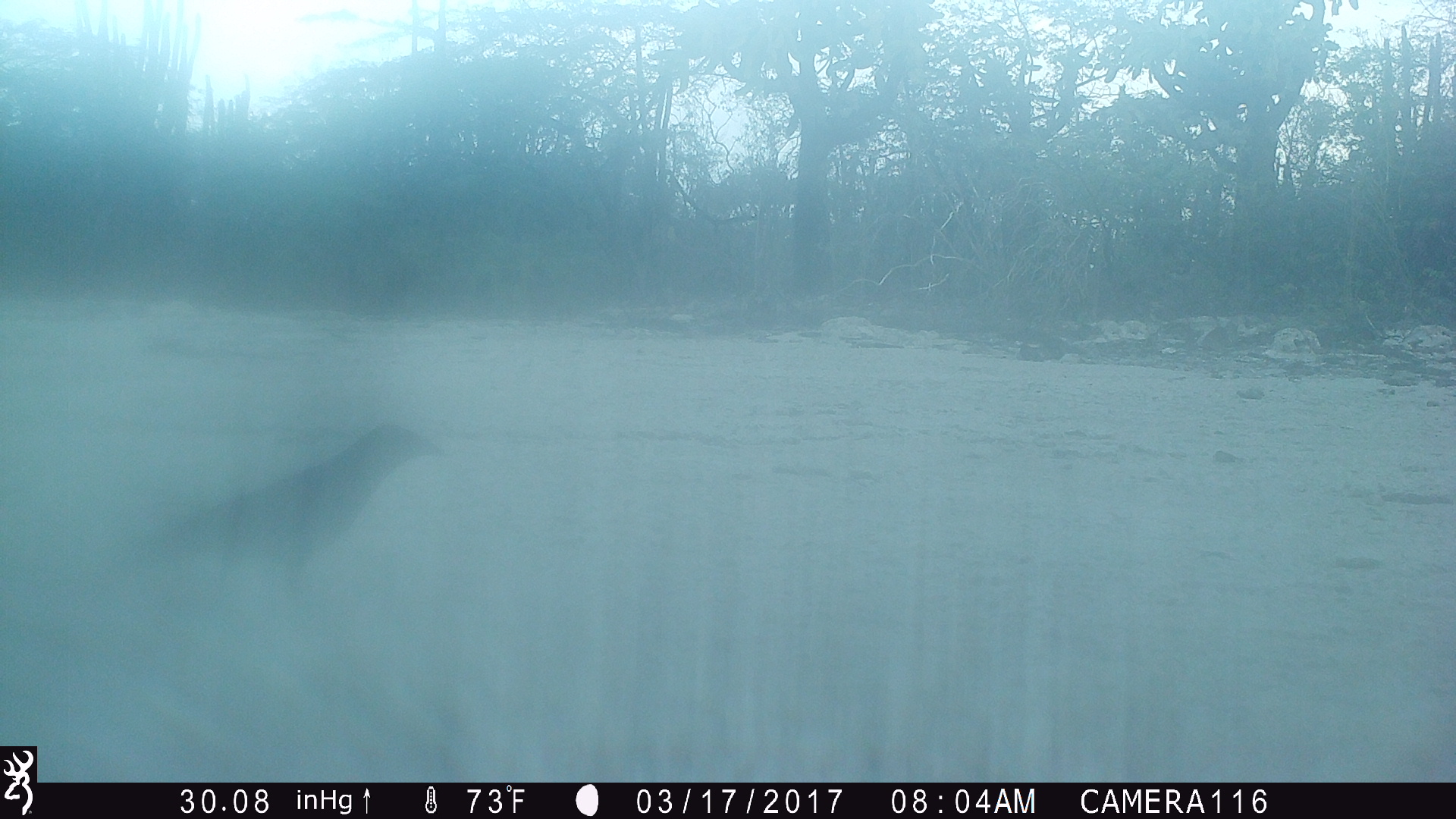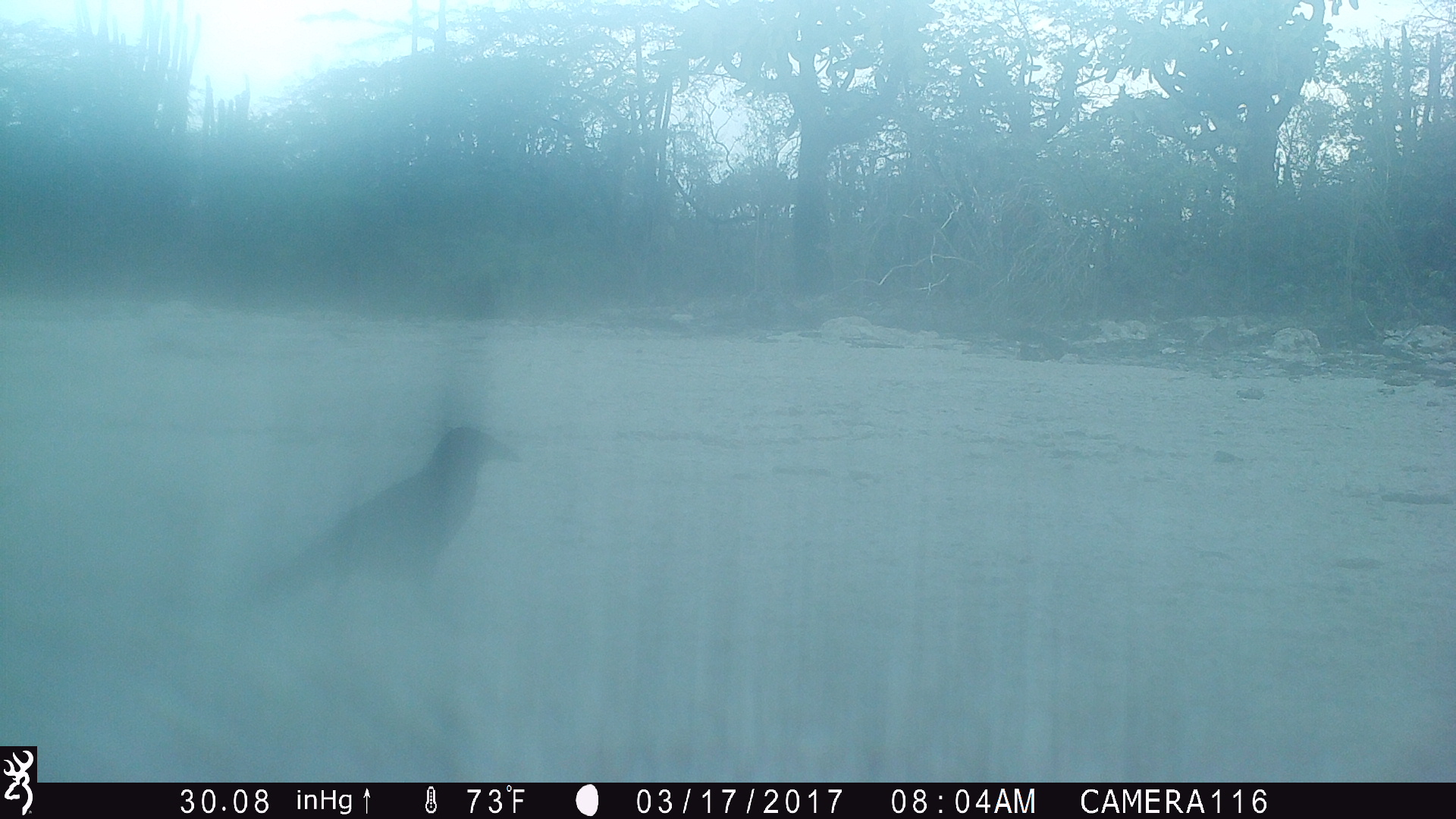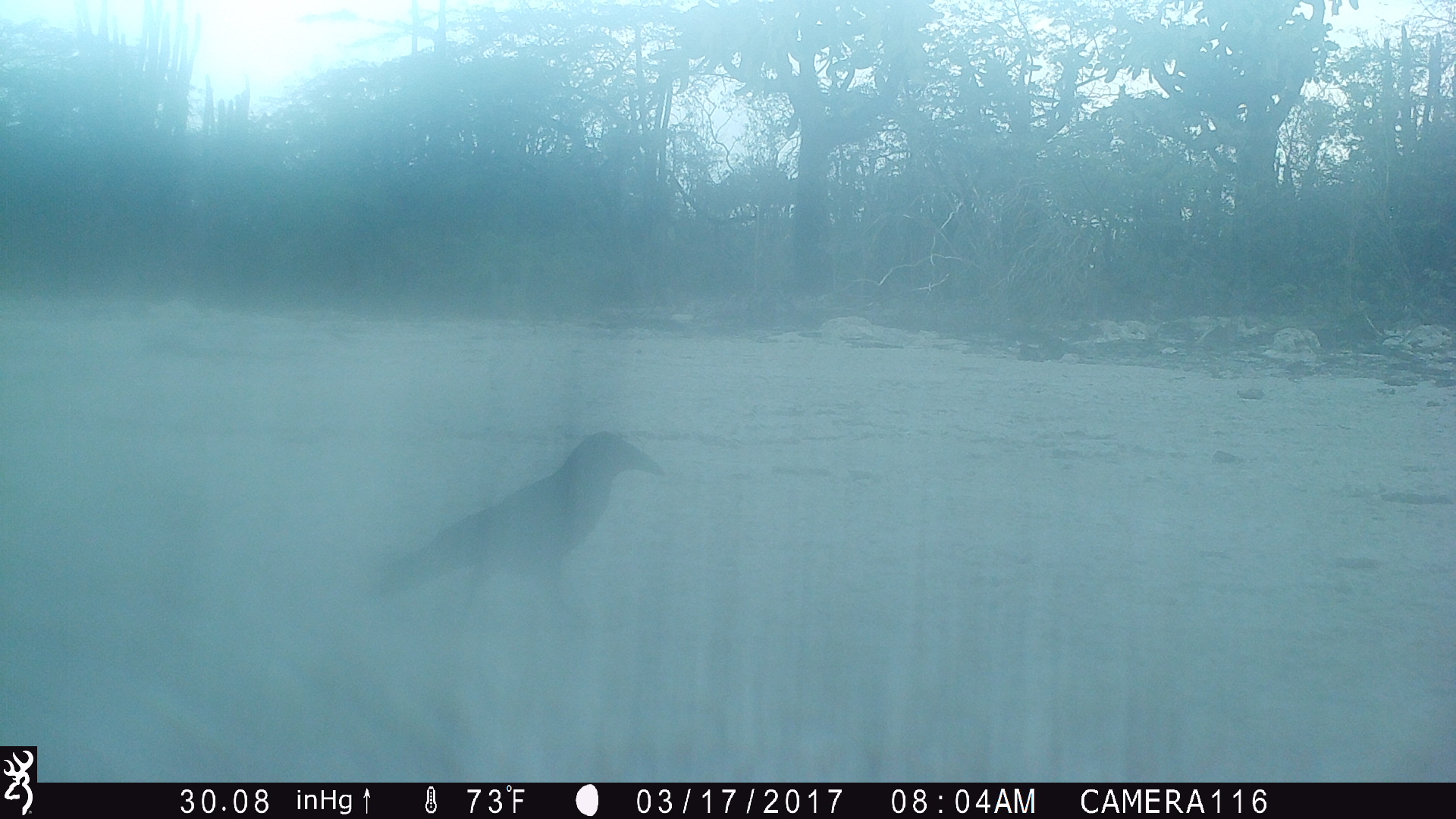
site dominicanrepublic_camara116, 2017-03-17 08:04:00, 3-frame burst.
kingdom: Animalia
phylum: Chordata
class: Reptilia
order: Squamata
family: Iguanidae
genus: Iguana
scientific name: Iguana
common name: typical iguanas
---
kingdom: Animalia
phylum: Chordata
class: Aves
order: Passeriformes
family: Corvidae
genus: Corvus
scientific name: Corvus corax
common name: raven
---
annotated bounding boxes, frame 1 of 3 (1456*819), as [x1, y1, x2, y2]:
iguana: [167, 420, 445, 592]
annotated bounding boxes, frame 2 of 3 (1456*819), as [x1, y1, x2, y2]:
raven: [249, 424, 520, 613]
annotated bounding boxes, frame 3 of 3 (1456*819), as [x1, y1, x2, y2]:
raven: [369, 429, 666, 623]